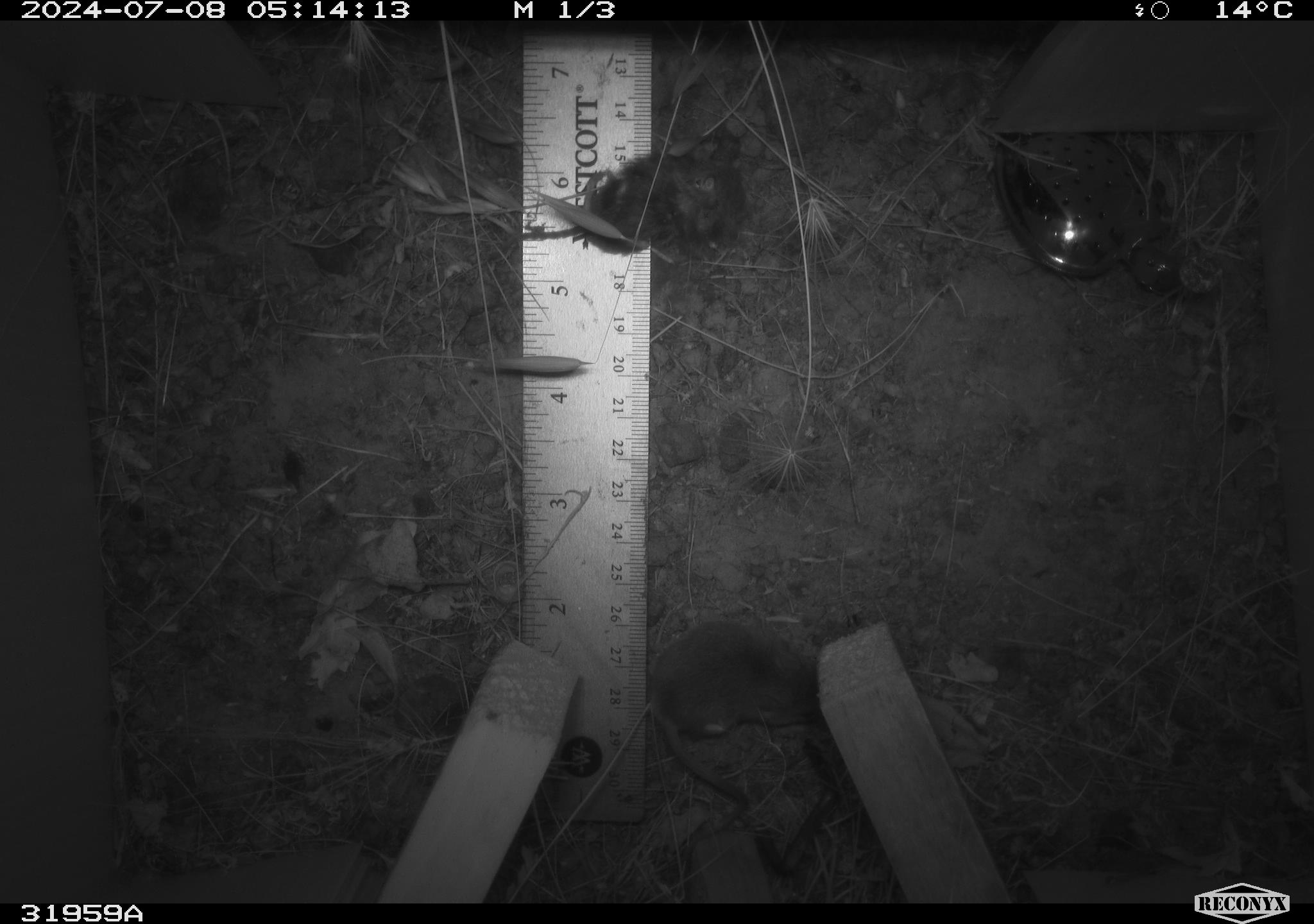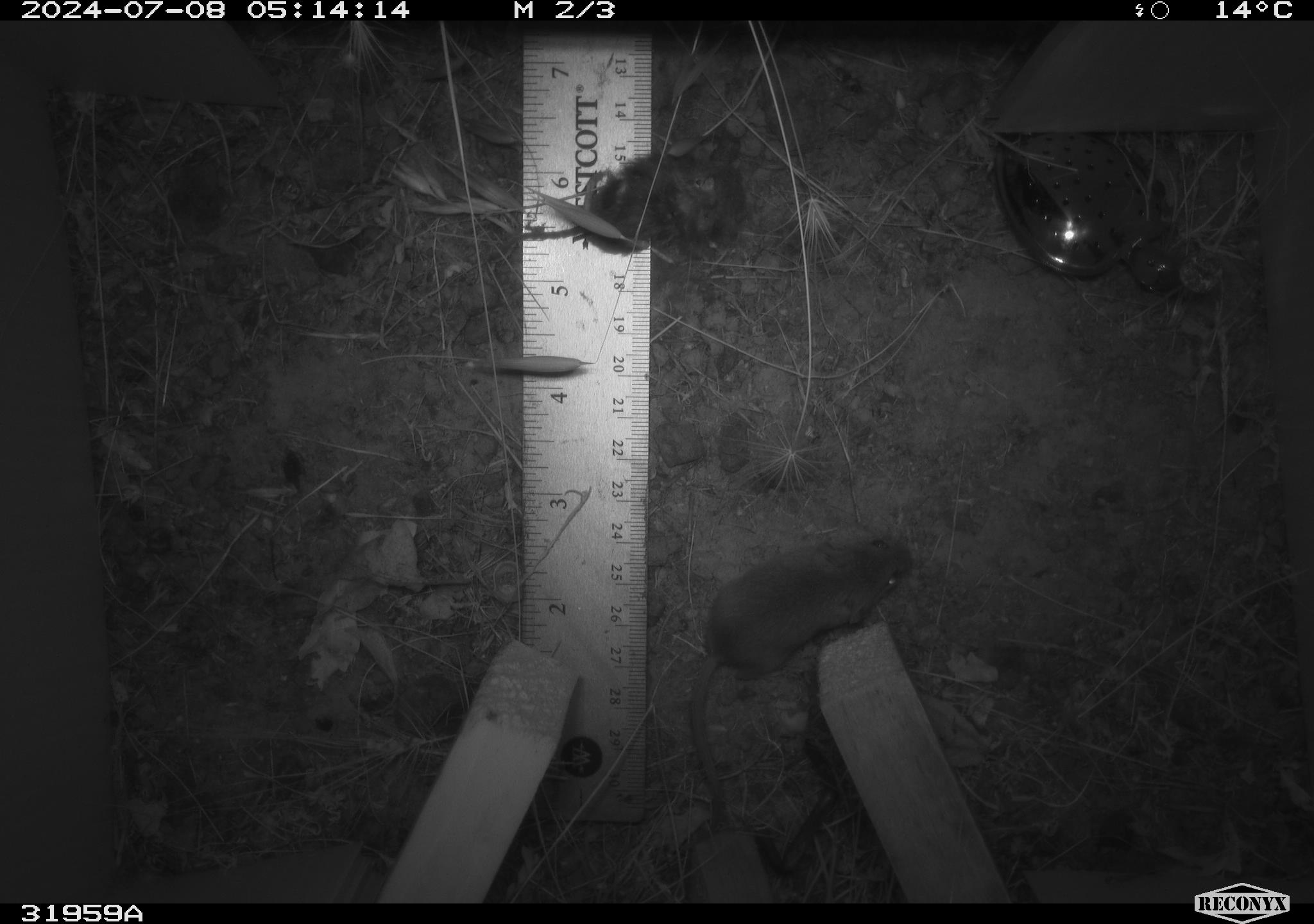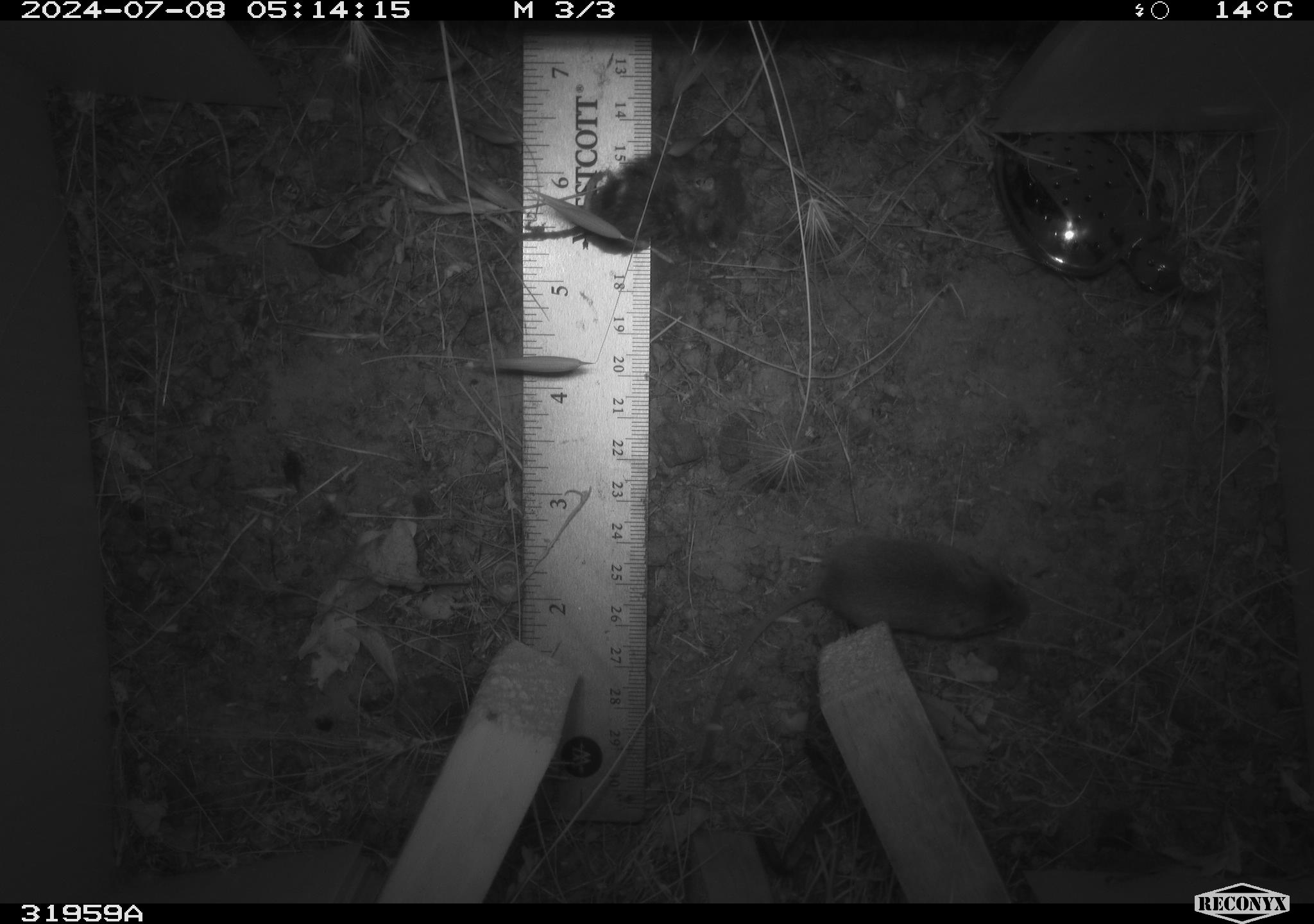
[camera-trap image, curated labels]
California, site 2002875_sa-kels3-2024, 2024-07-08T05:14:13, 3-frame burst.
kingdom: Animalia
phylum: Chordata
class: Mammalia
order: Rodentia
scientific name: Rodentia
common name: mouse species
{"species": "mouse species (Rodentia)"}